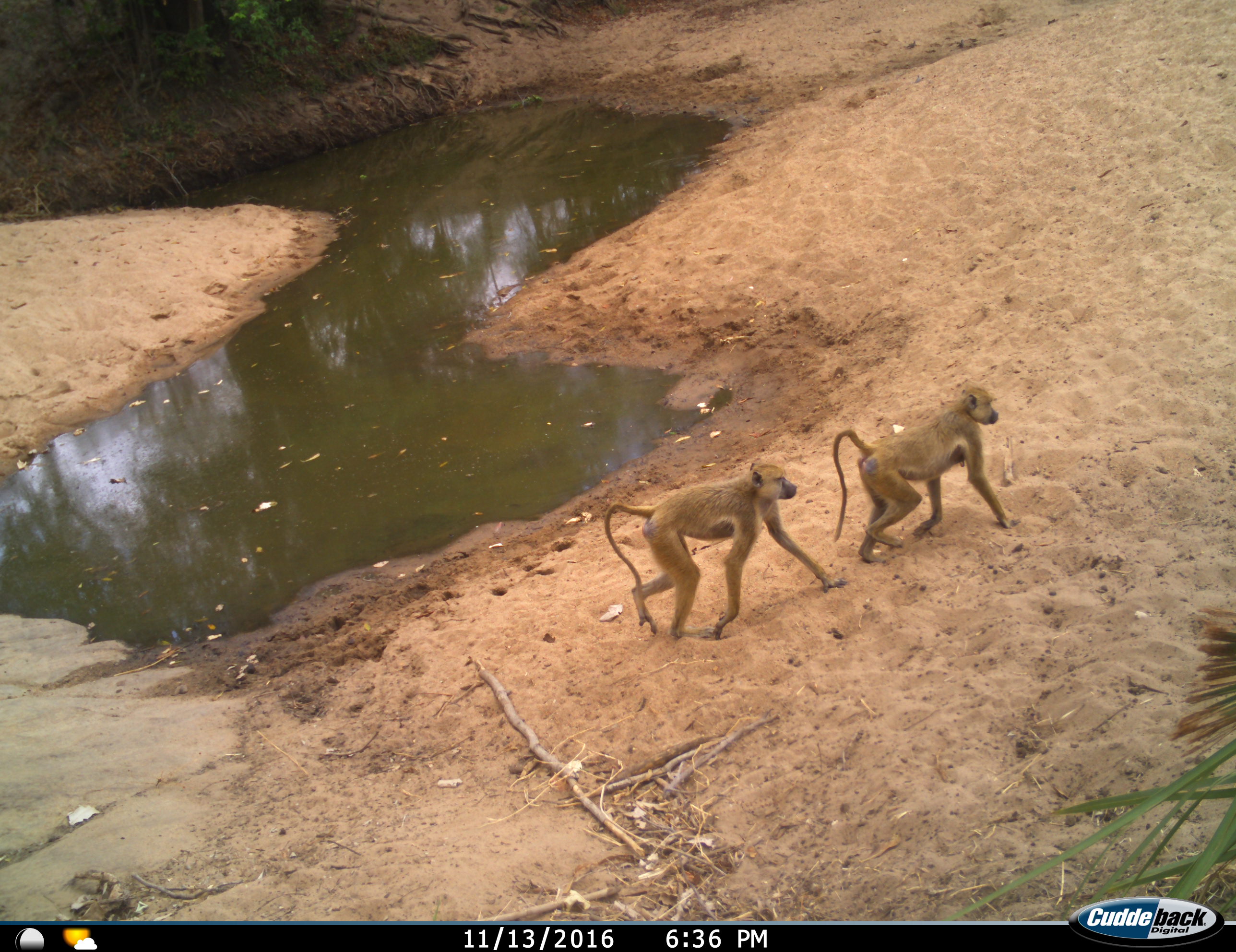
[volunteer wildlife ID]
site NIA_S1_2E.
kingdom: Animalia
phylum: Chordata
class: Mammalia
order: Primates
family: Cercopithecidae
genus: Papio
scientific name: Papio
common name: baboon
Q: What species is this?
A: Baboon (Papio).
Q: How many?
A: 2.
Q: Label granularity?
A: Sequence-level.